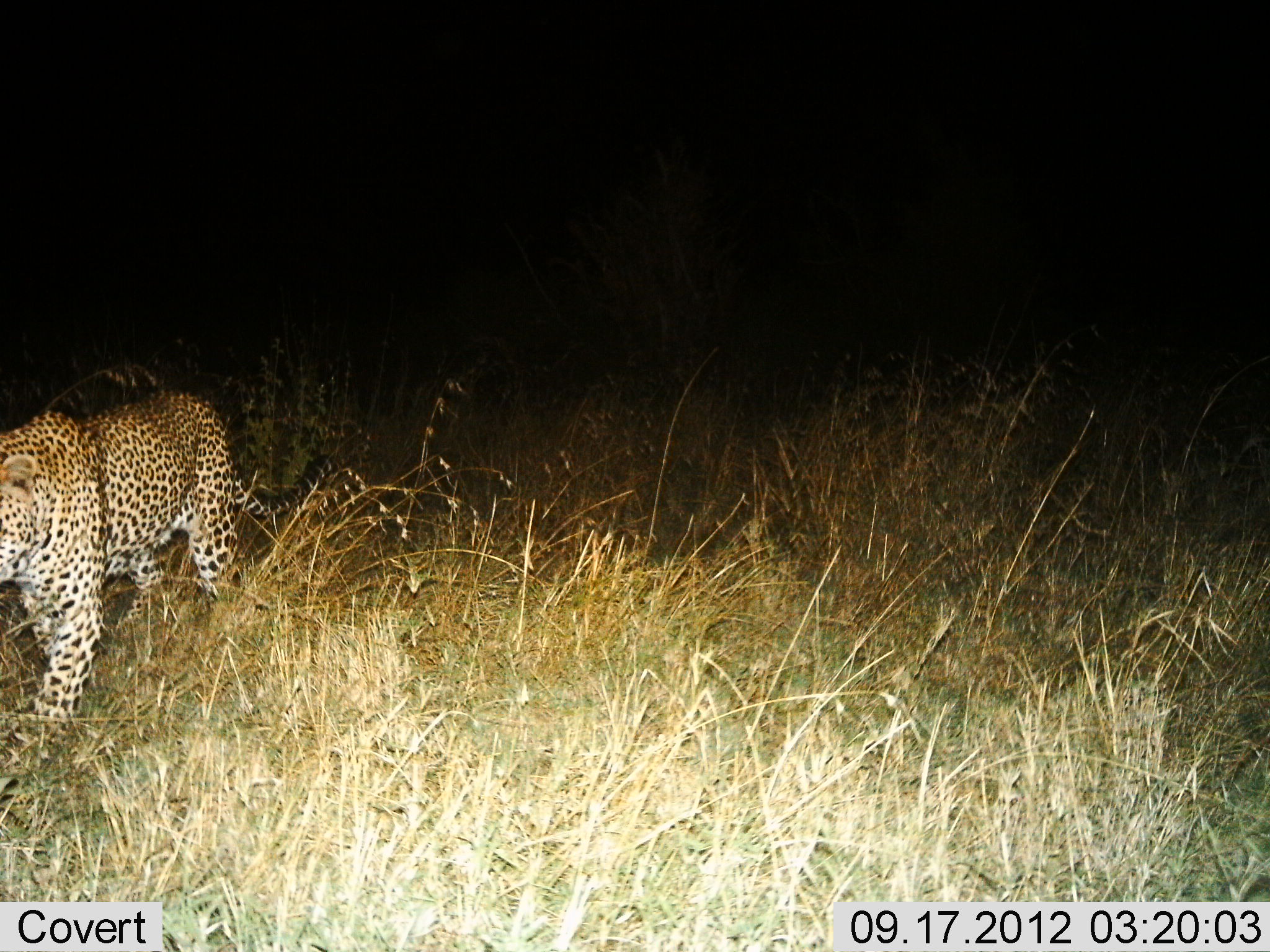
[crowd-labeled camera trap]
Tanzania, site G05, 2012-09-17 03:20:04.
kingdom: Animalia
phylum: Chordata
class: Mammalia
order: Carnivora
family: Felidae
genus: Panthera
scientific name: Panthera pardus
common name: leopard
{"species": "leopard (Panthera pardus)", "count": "1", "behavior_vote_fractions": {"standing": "20%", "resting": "0%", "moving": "80%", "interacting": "0%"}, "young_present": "0%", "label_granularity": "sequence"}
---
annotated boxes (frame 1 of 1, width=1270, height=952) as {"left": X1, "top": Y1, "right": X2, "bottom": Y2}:
animal: {"left": 0, "top": 390, "right": 338, "bottom": 730}